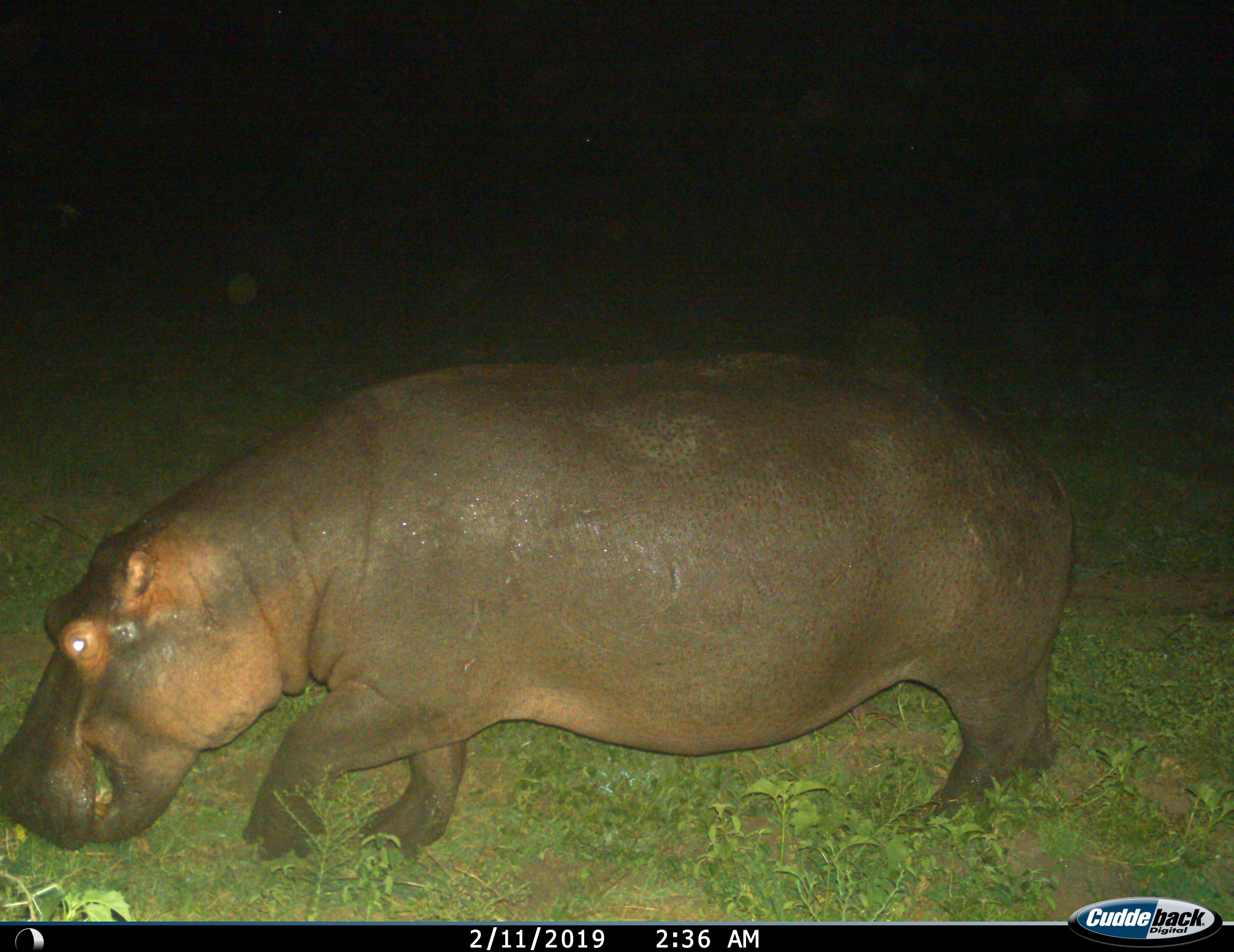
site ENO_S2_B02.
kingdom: Animalia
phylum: Chordata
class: Mammalia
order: Artiodactyla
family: Hippopotamidae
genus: Hippopotamus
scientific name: Hippopotamus amphibius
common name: hippopotamus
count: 1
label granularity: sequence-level